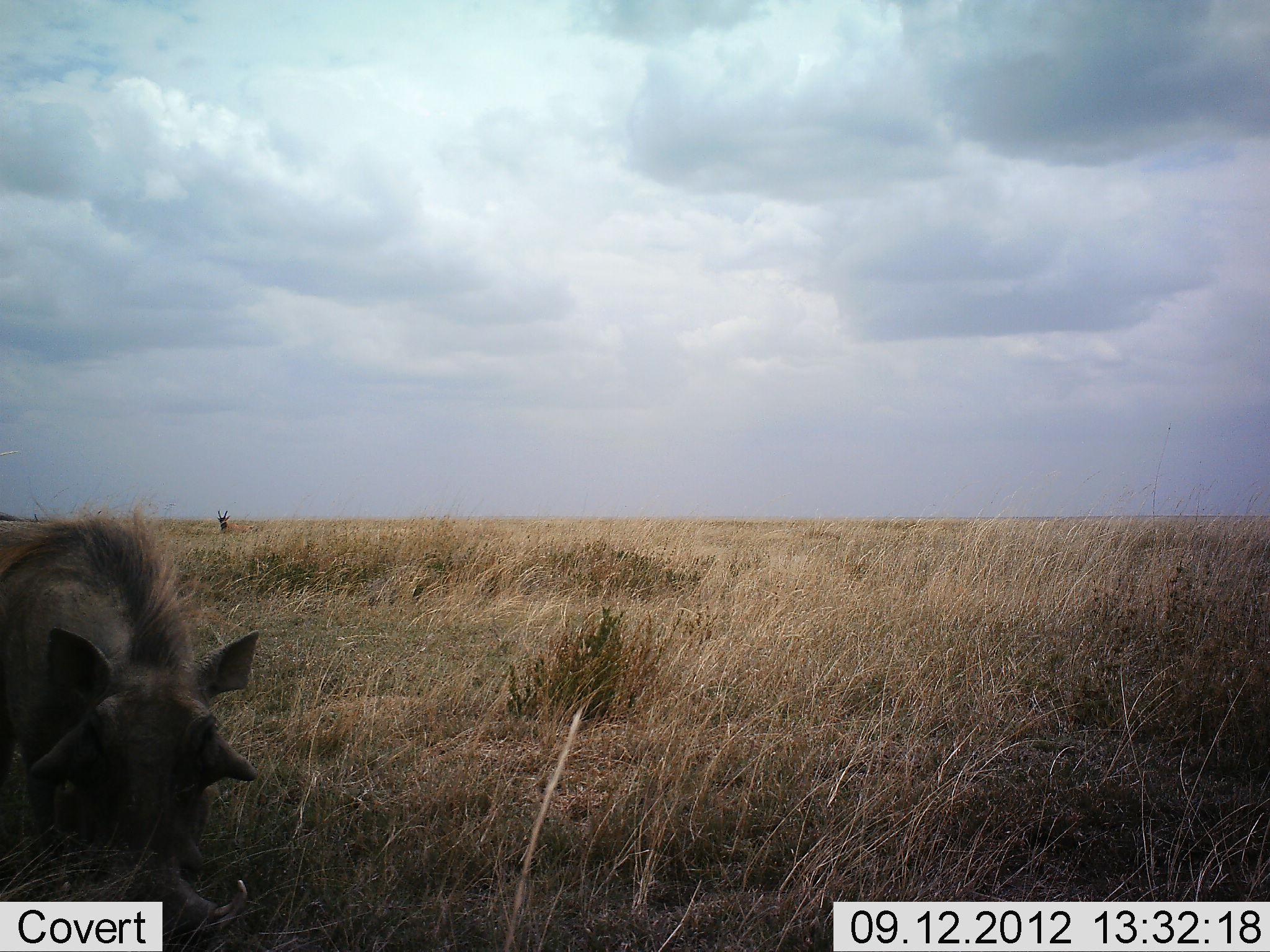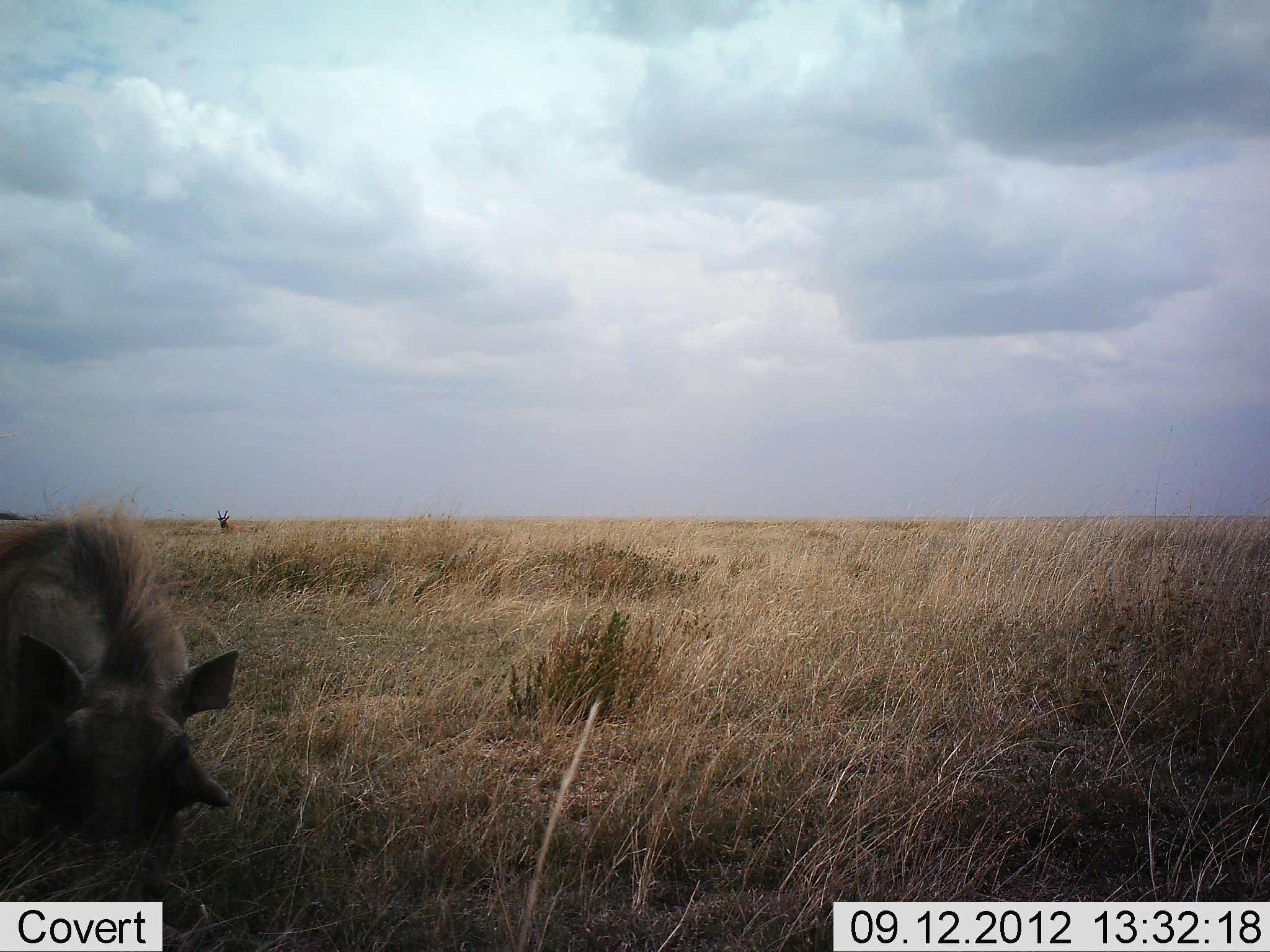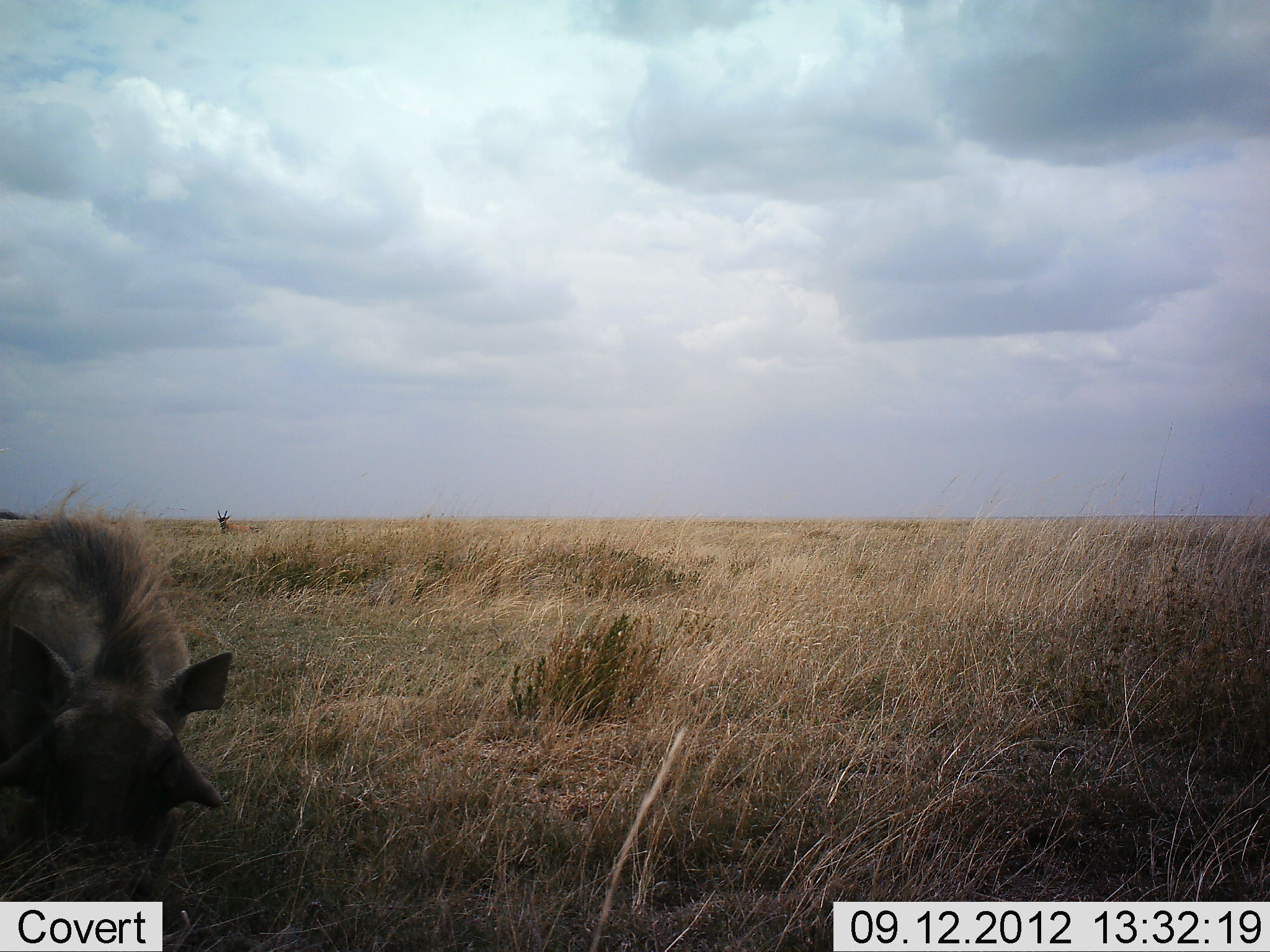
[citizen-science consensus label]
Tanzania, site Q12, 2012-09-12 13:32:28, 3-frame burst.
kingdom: Animalia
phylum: Chordata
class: Mammalia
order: Artiodactyla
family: Suidae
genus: Phacochoerus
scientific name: Phacochoerus africanus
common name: warthog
Warthog (Phacochoerus africanus), count 1. Behavior (volunteer vote fractions): standing 36%, resting 0%, moving 7%, interacting 0%. Young present (vote fraction): 0%. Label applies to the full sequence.